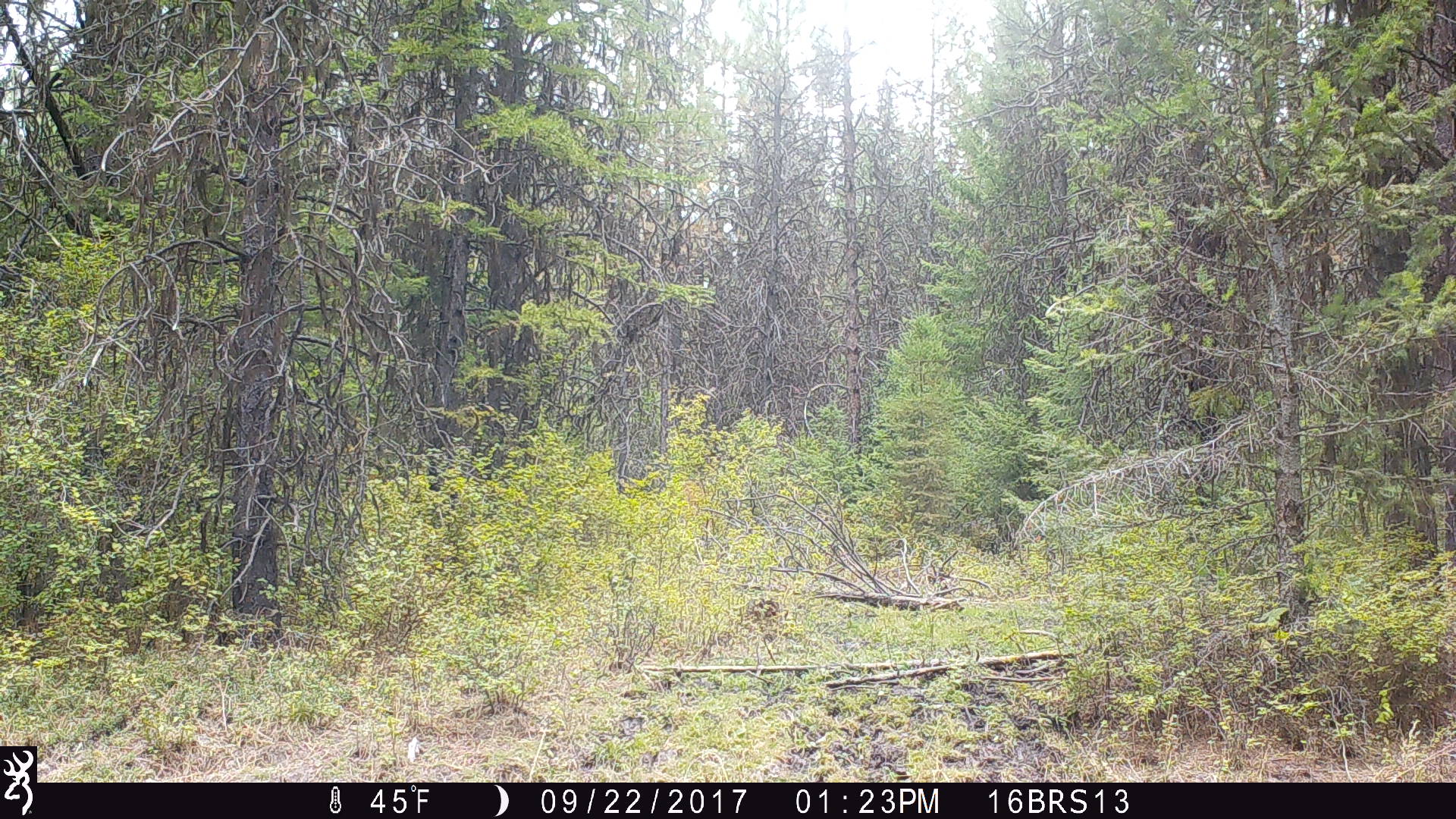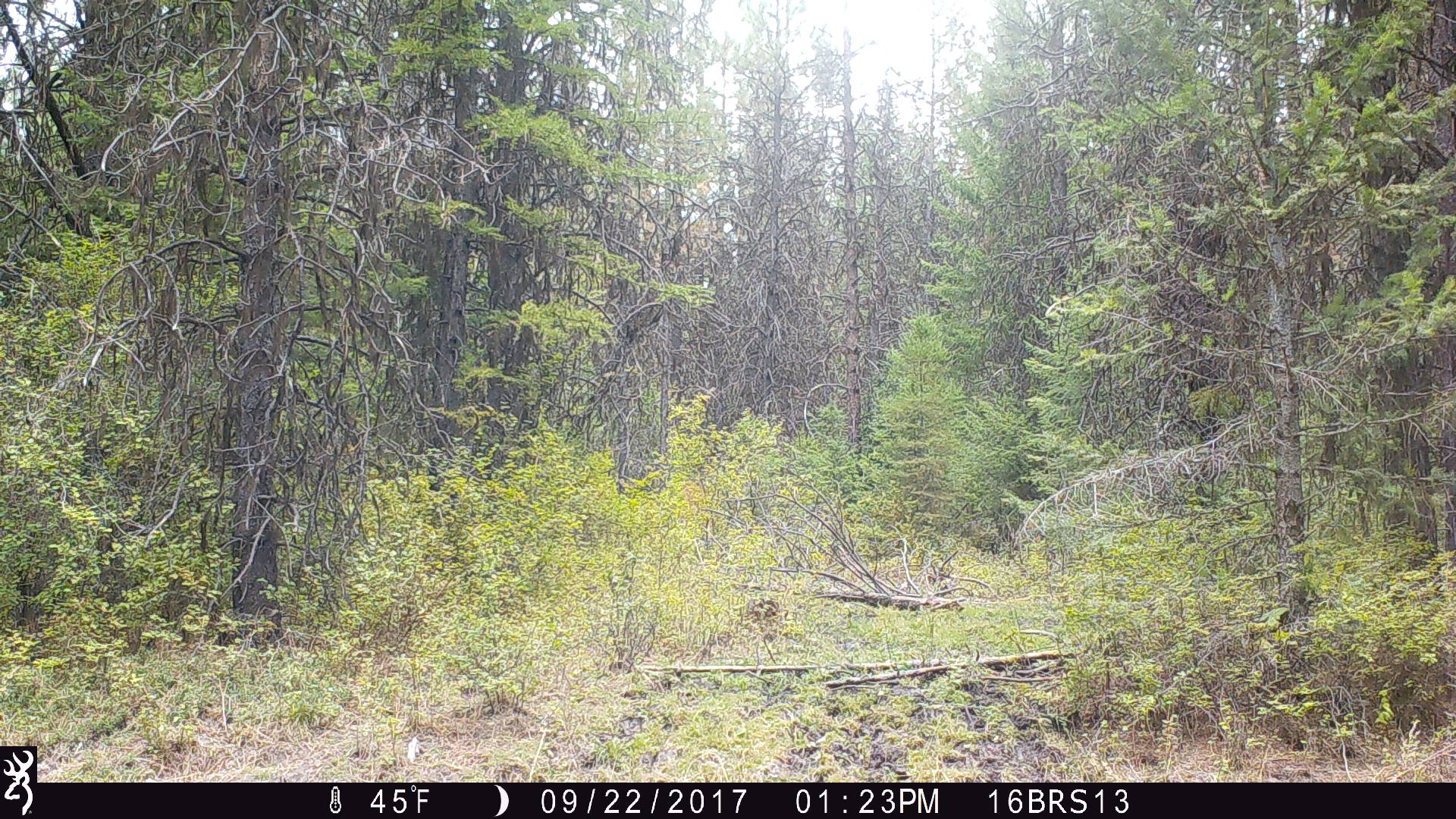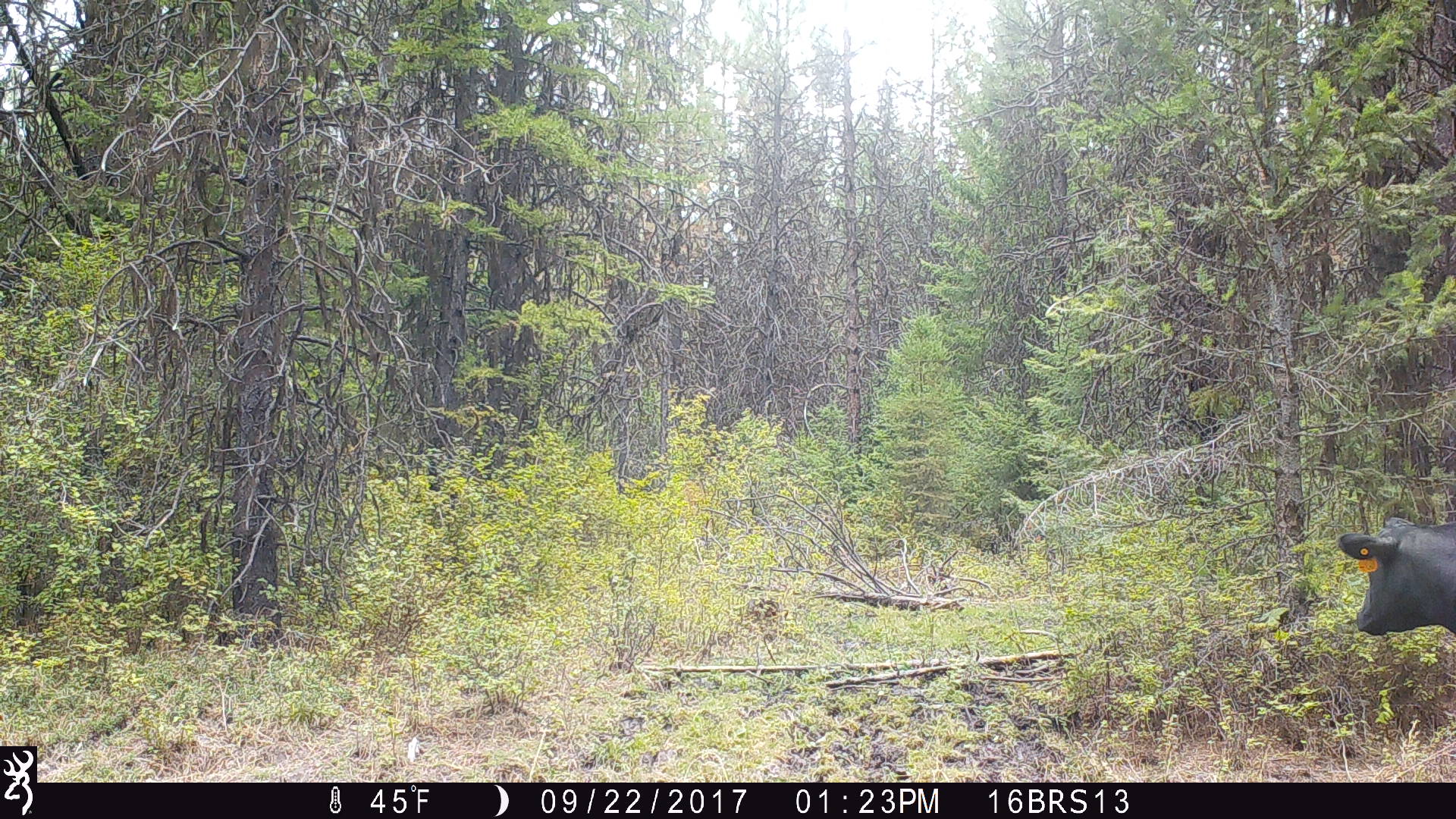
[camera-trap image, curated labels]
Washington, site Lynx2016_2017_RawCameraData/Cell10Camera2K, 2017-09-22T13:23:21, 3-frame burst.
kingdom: Animalia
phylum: Chordata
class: Mammalia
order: Artiodactyla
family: Bovidae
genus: Bos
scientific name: Bos taurus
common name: domestic cattle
Domestic cattle (Bos taurus). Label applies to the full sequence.